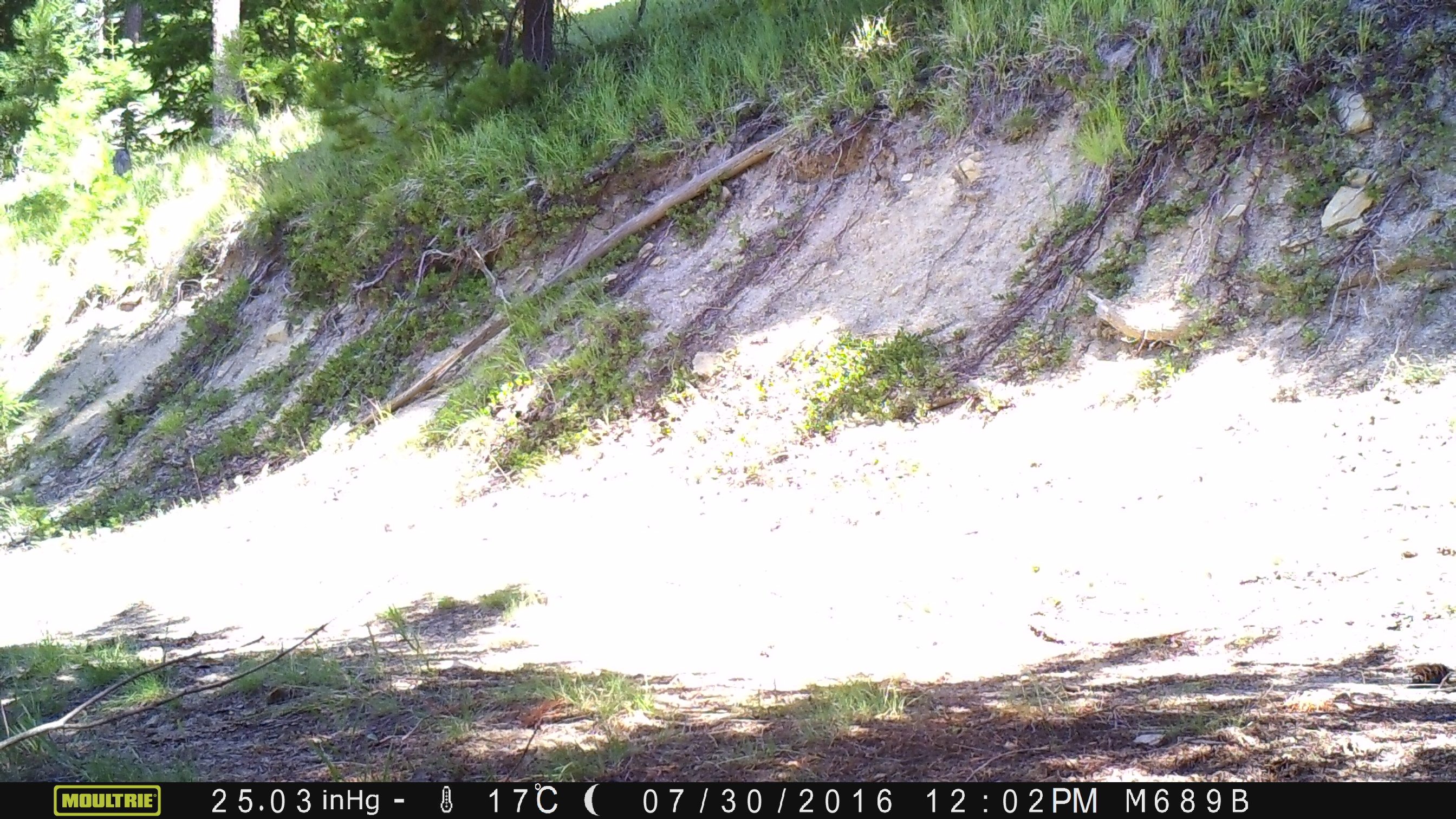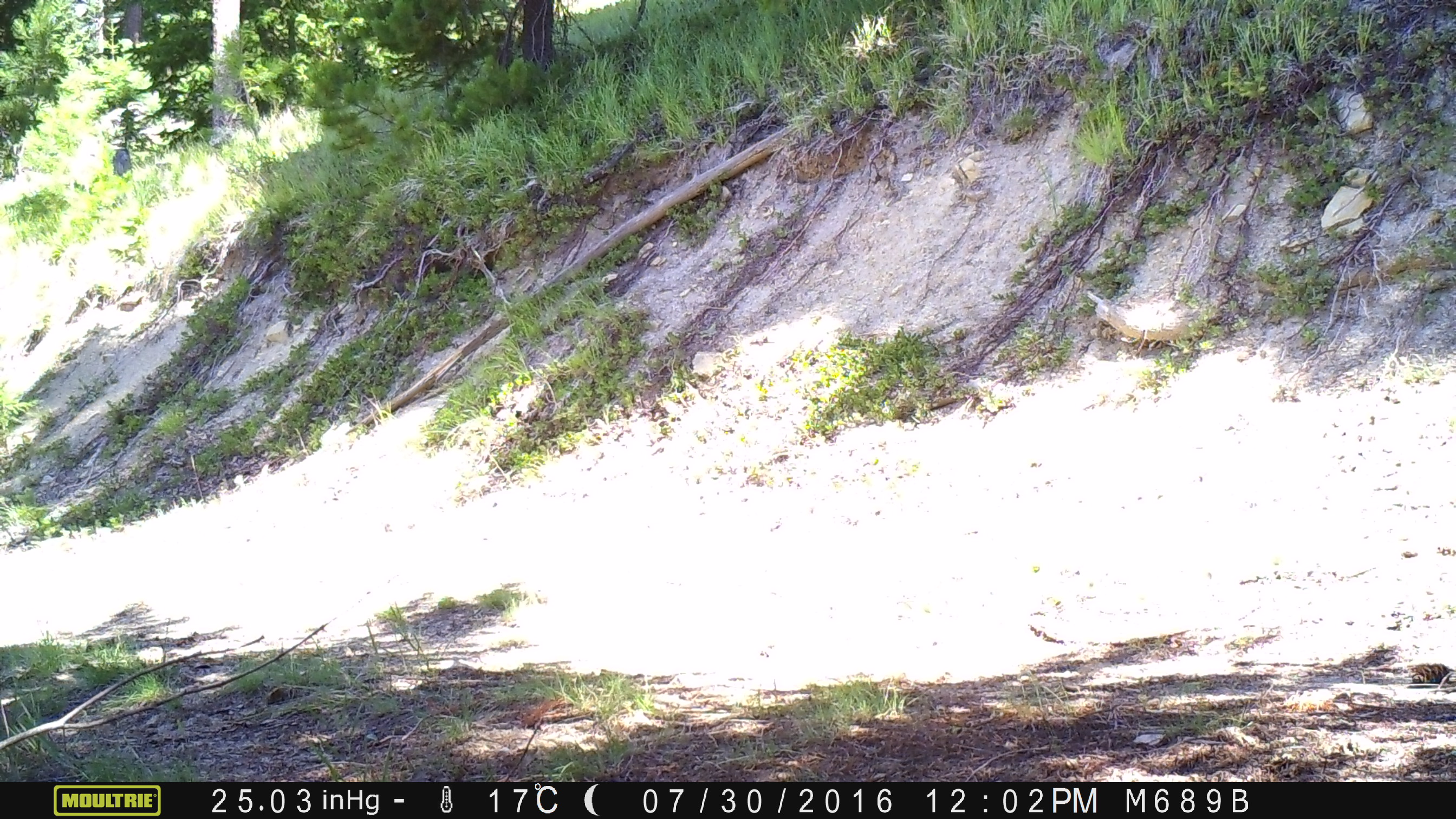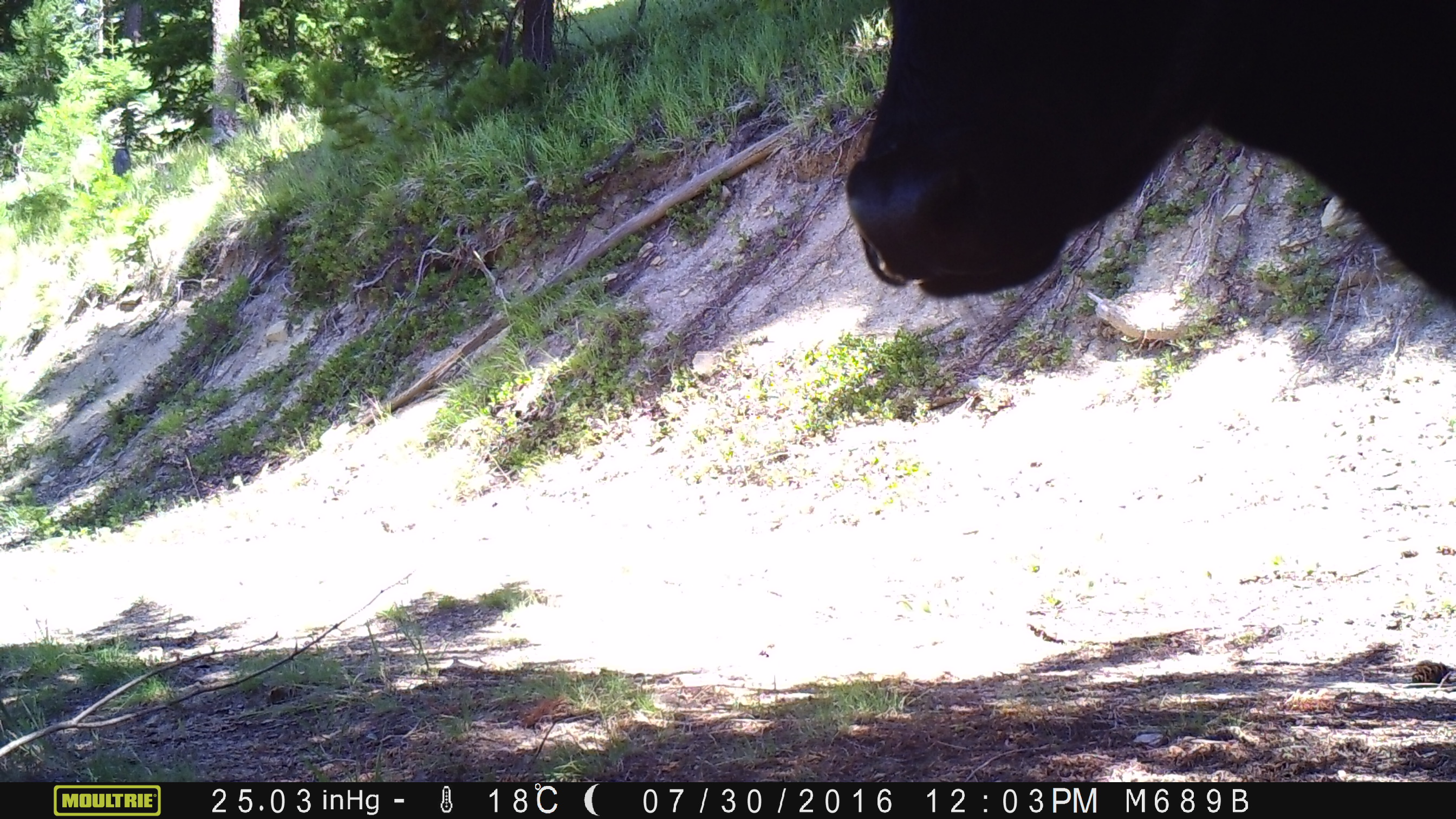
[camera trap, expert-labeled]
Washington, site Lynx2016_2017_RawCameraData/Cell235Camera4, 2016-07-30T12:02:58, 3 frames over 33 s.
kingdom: Animalia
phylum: Chordata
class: Mammalia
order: Artiodactyla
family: Bovidae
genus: Bos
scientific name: Bos taurus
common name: domestic cattle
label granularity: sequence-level